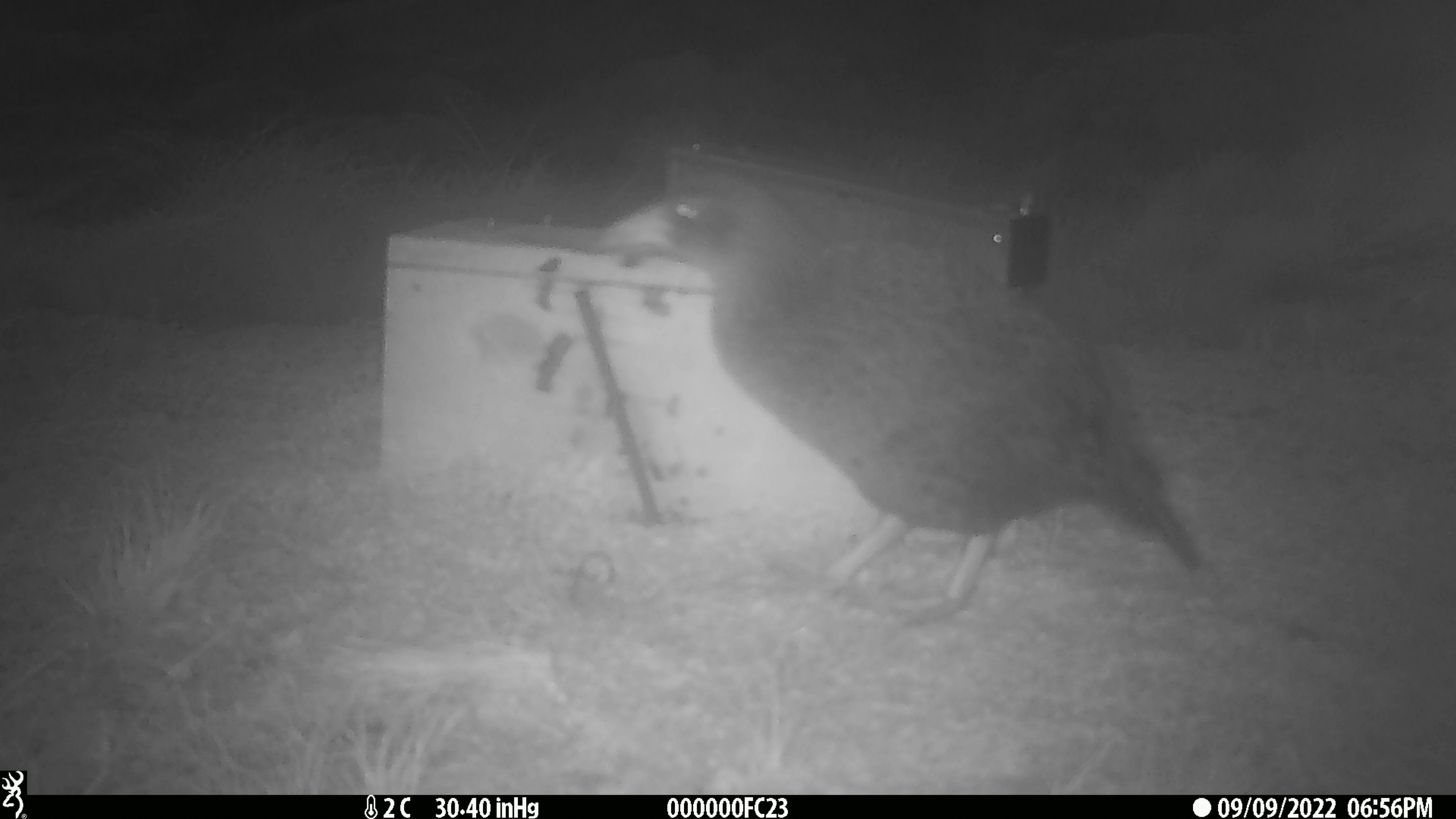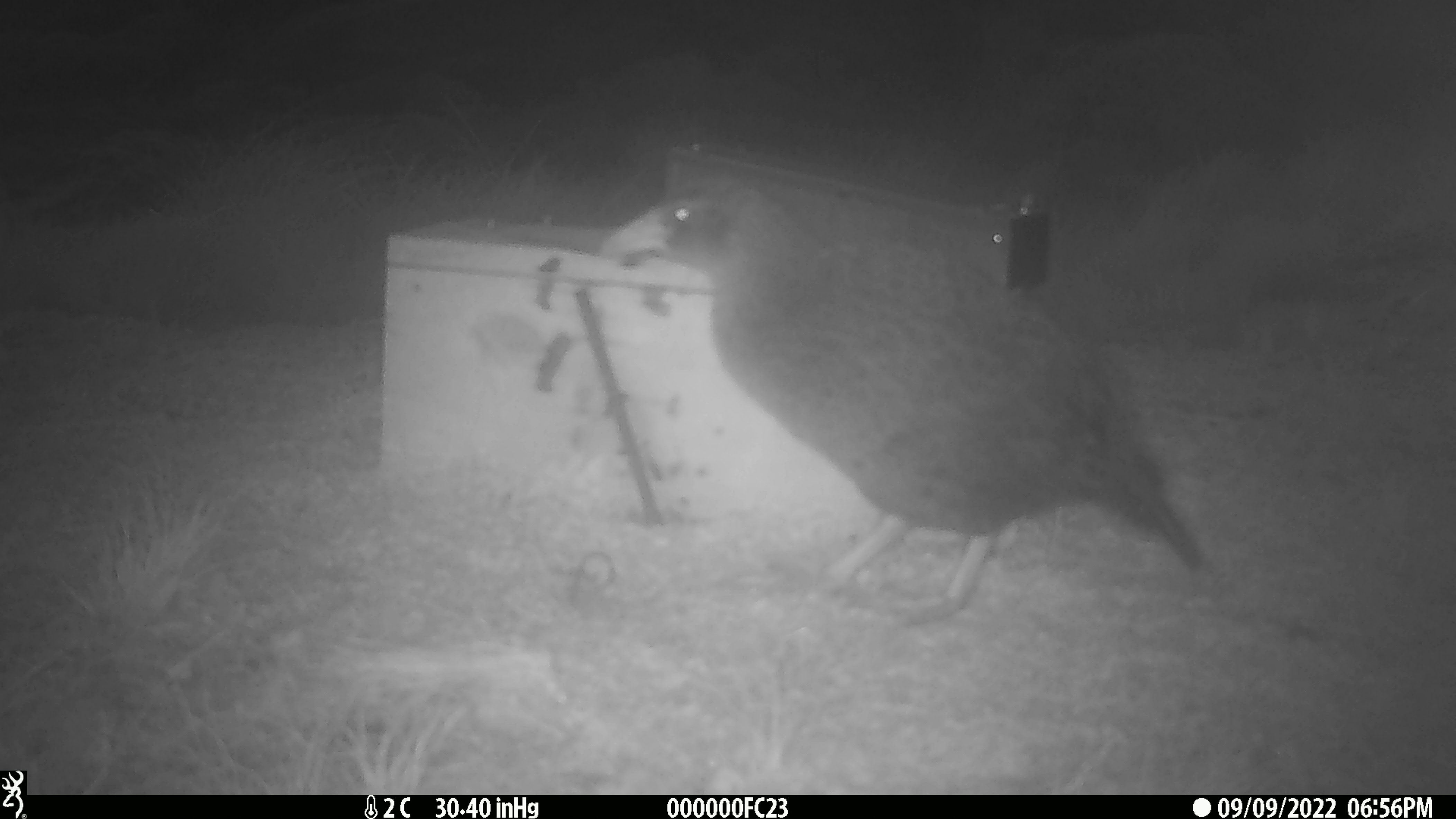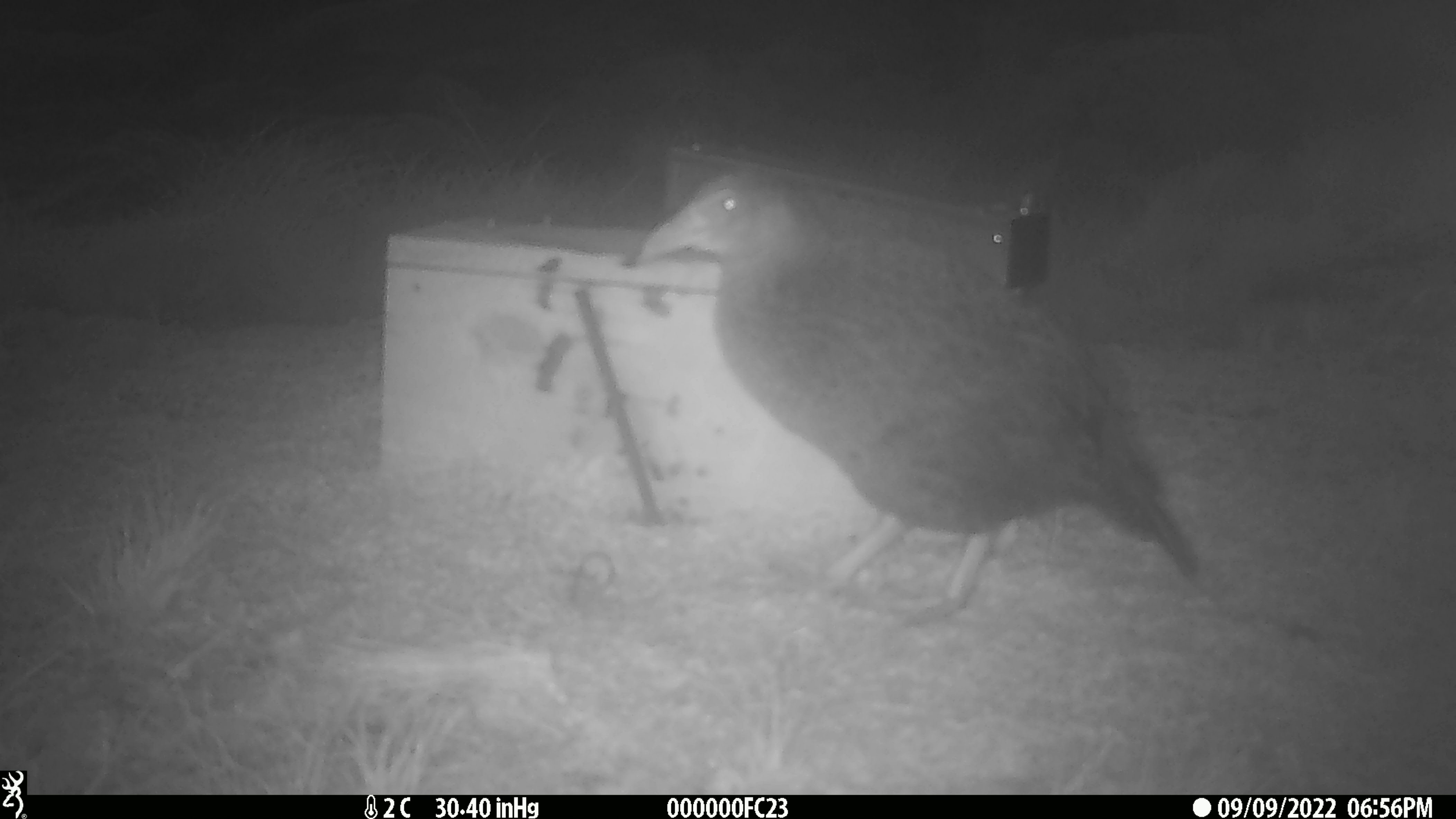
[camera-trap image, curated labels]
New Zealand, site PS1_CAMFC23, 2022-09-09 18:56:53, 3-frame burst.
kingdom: Animalia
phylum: Chordata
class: Aves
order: Gruiformes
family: Rallidae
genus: Gallirallus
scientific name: Gallirallus australis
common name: weka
Weka (Gallirallus australis).